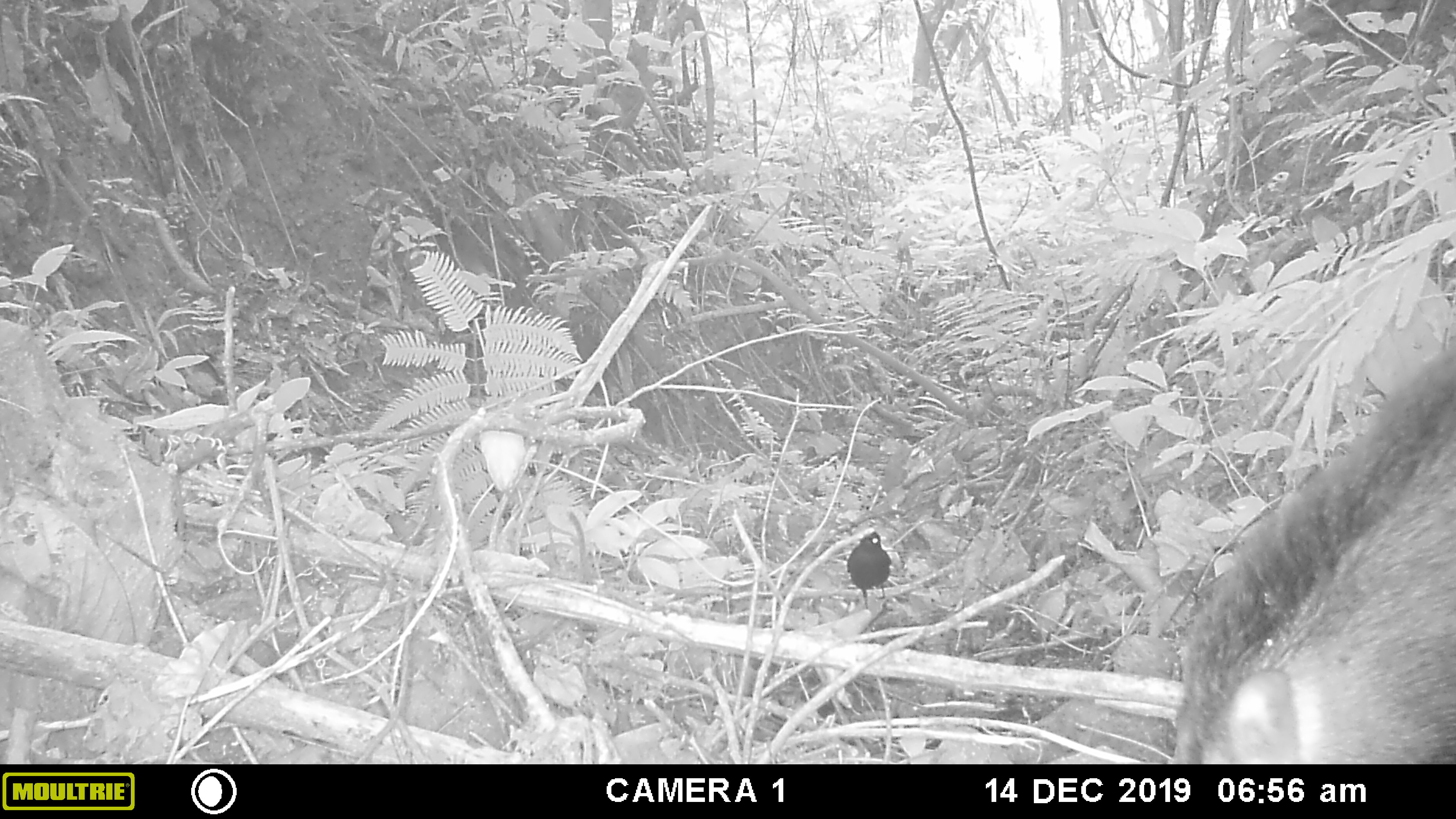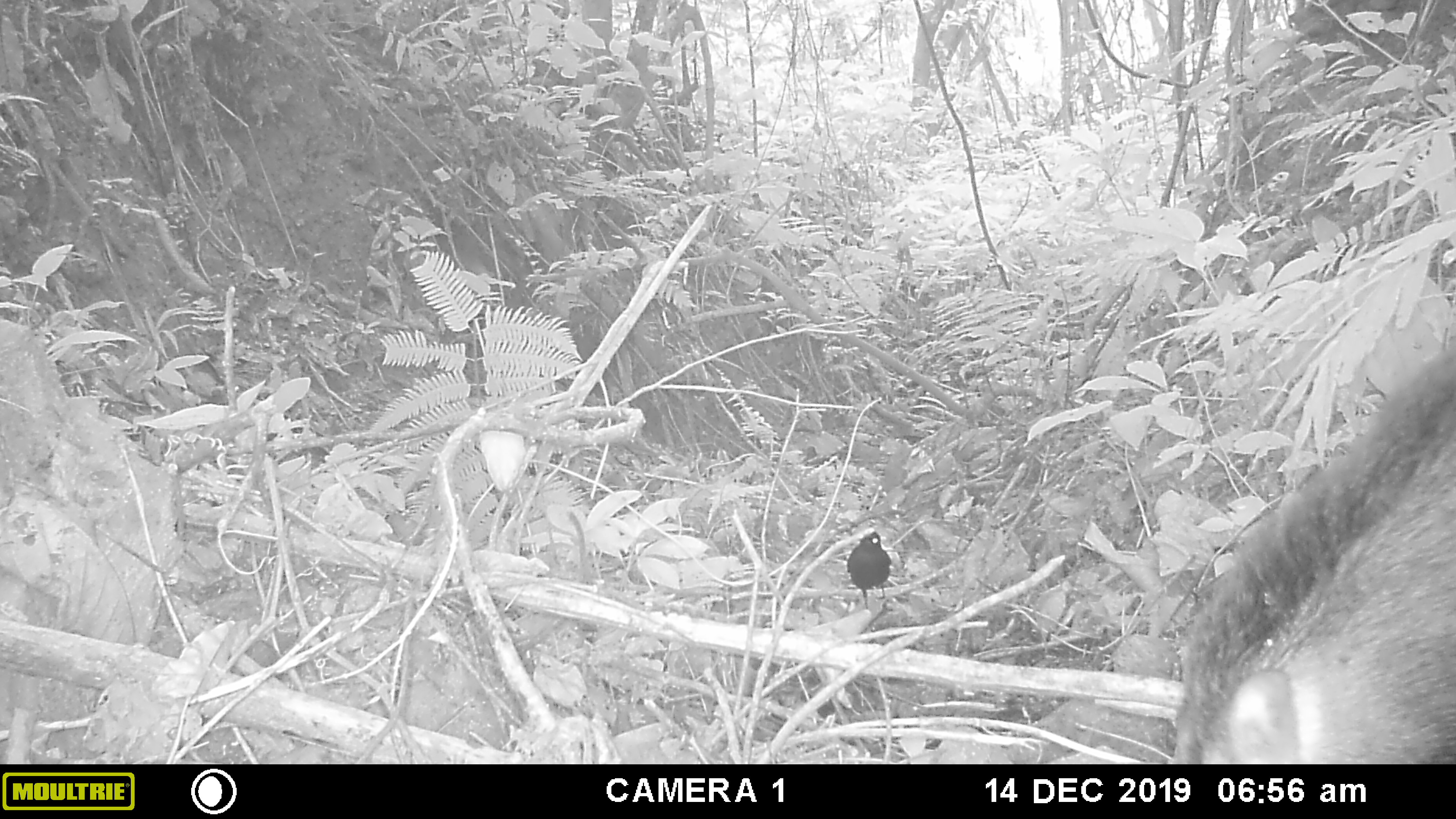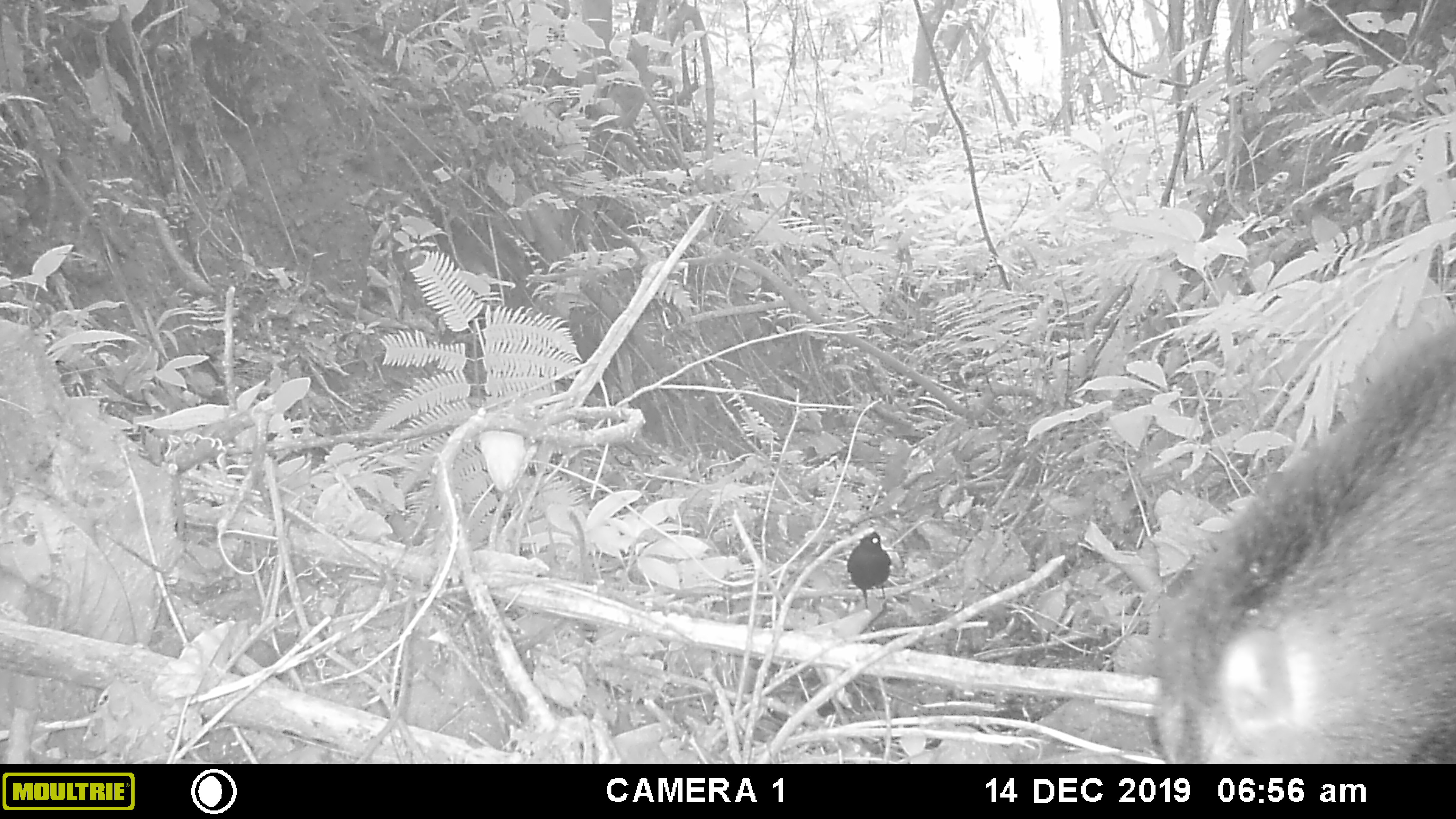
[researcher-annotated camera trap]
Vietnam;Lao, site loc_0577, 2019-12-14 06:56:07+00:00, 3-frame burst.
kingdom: Animalia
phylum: Chordata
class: Aves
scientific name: Aves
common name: bird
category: unidentified bird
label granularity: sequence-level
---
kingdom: Animalia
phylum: Chordata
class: Mammalia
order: Artiodactyla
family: Suidae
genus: Sus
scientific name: Sus scrofa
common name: eurasian wild pig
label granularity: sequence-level